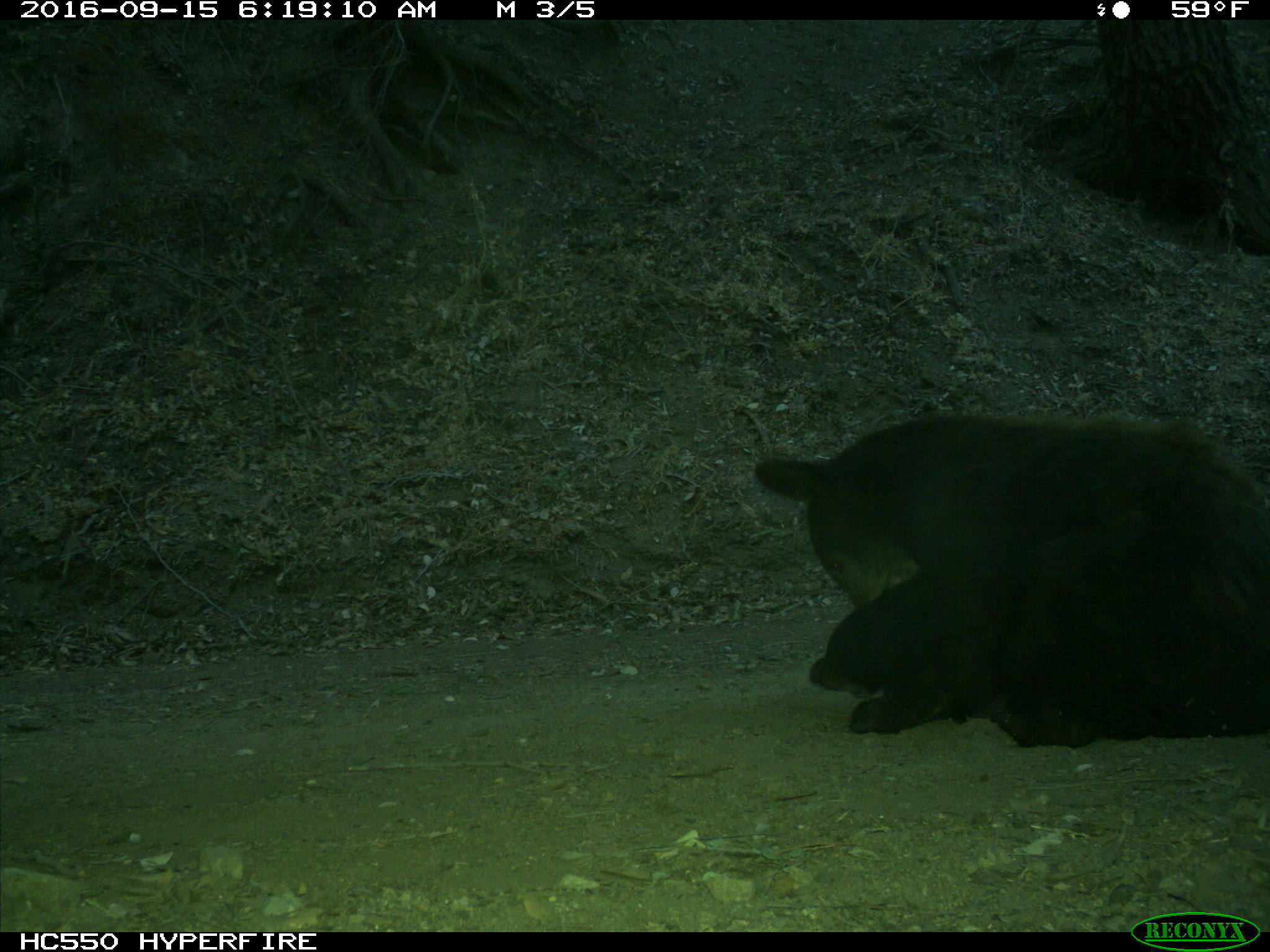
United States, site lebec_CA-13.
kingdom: Animalia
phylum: Chordata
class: Mammalia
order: Carnivora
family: Ursidae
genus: Ursus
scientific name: Ursus americanus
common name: american black bear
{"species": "Ursus americanus (american black bear)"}